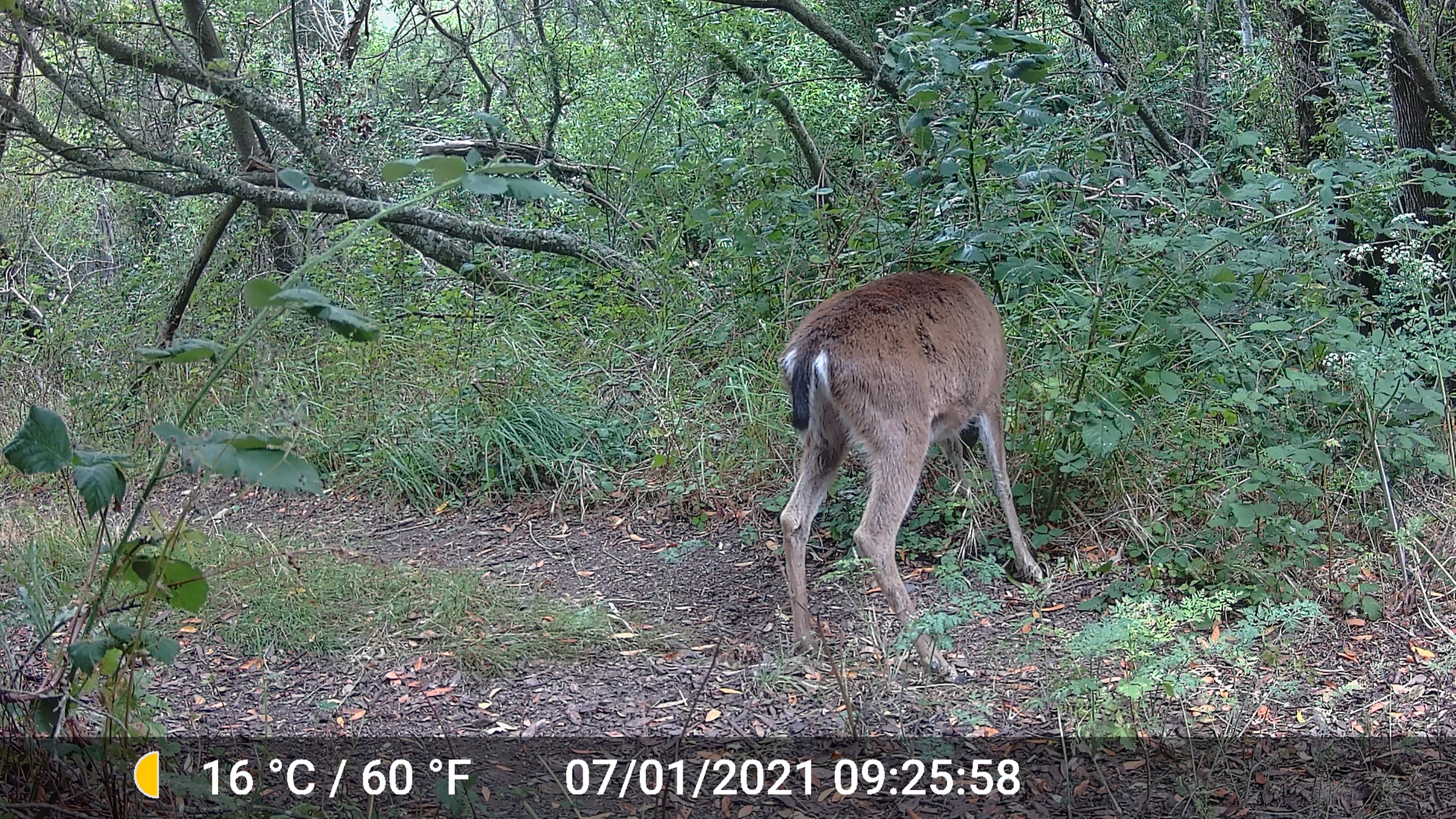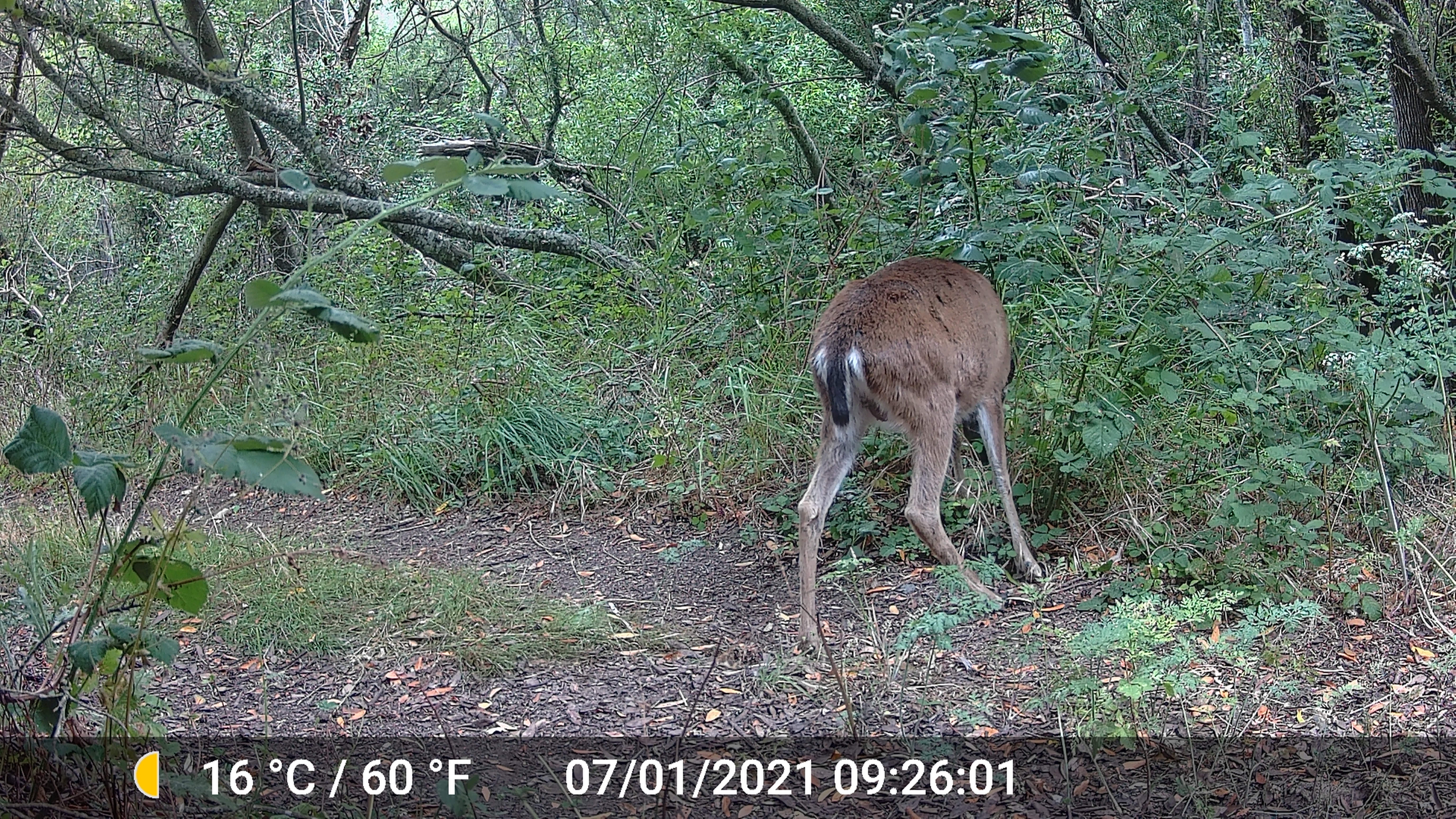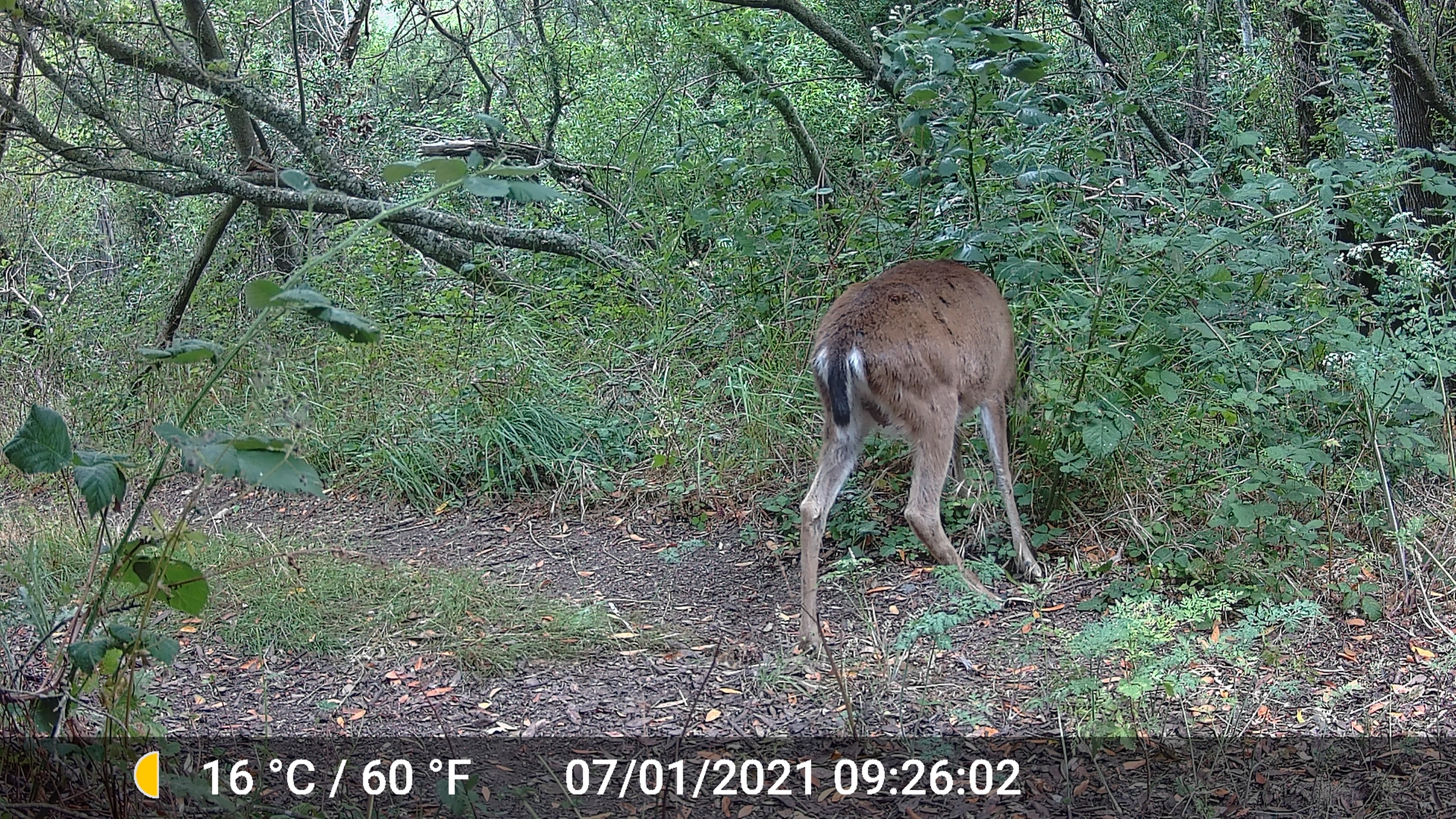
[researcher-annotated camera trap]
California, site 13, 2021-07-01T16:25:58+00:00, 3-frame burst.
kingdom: Animalia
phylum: Chordata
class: Mammalia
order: Artiodactyla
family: Cervidae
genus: Odocoileus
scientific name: Odocoileus hemionus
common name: mule deer